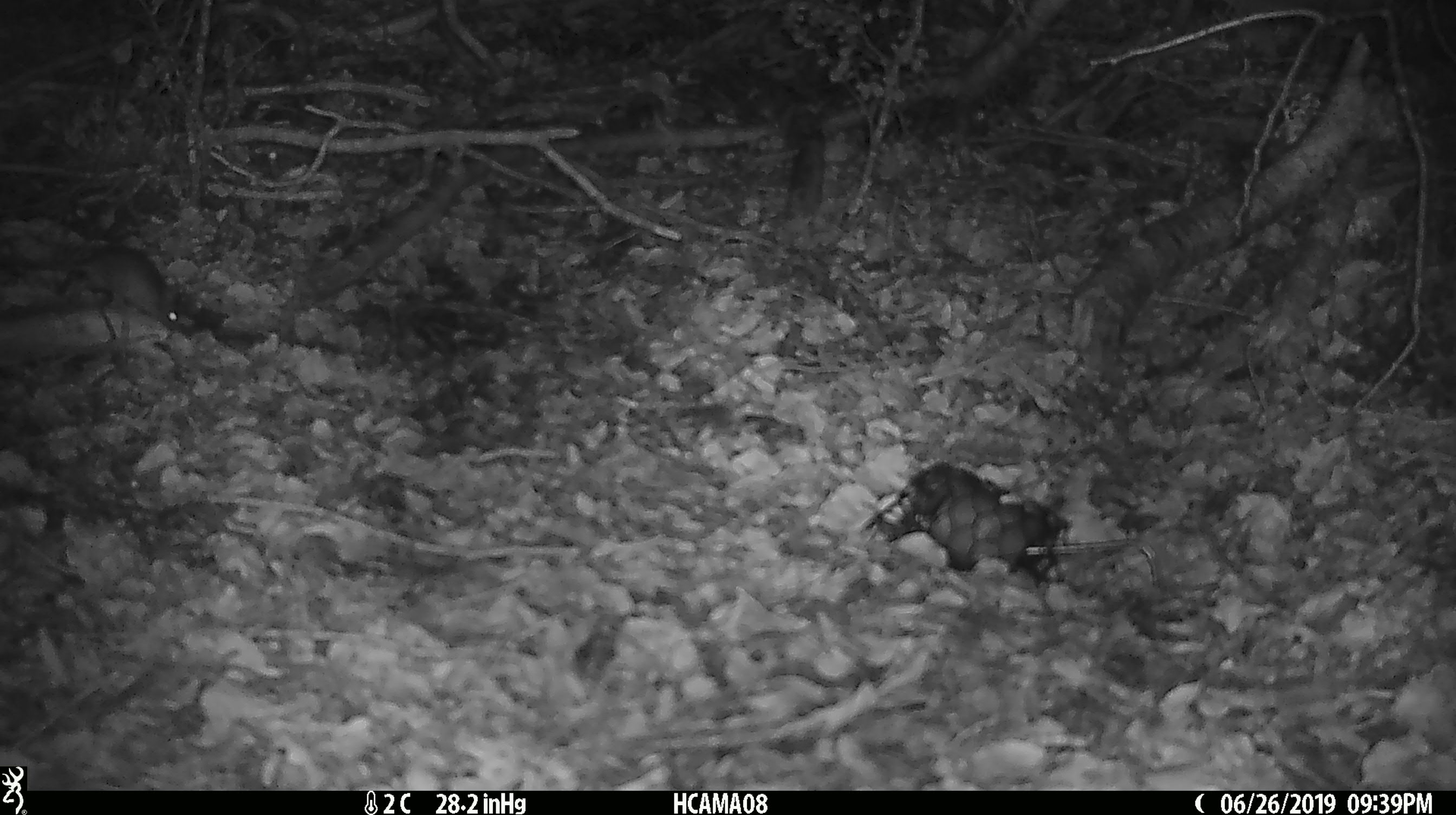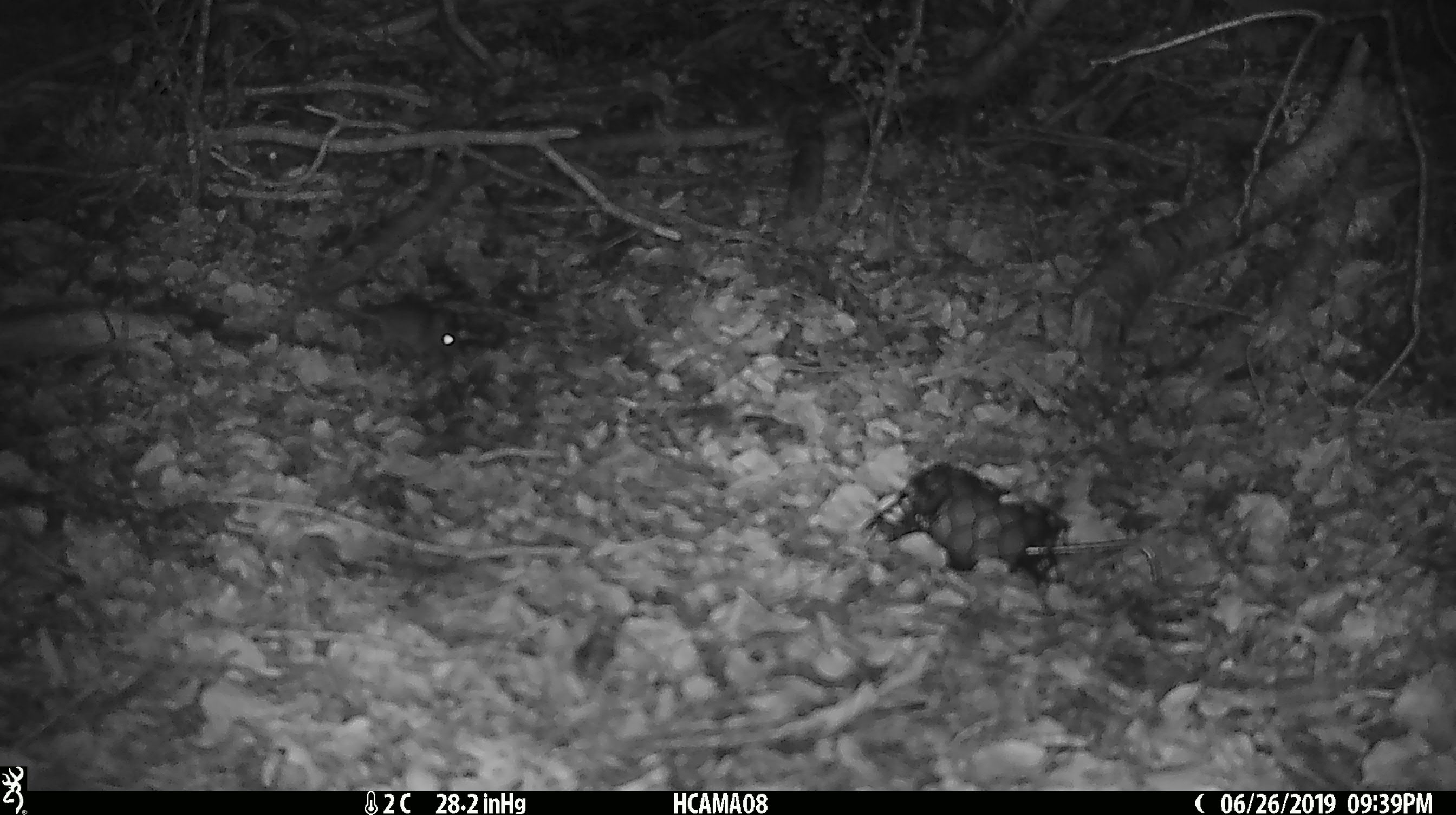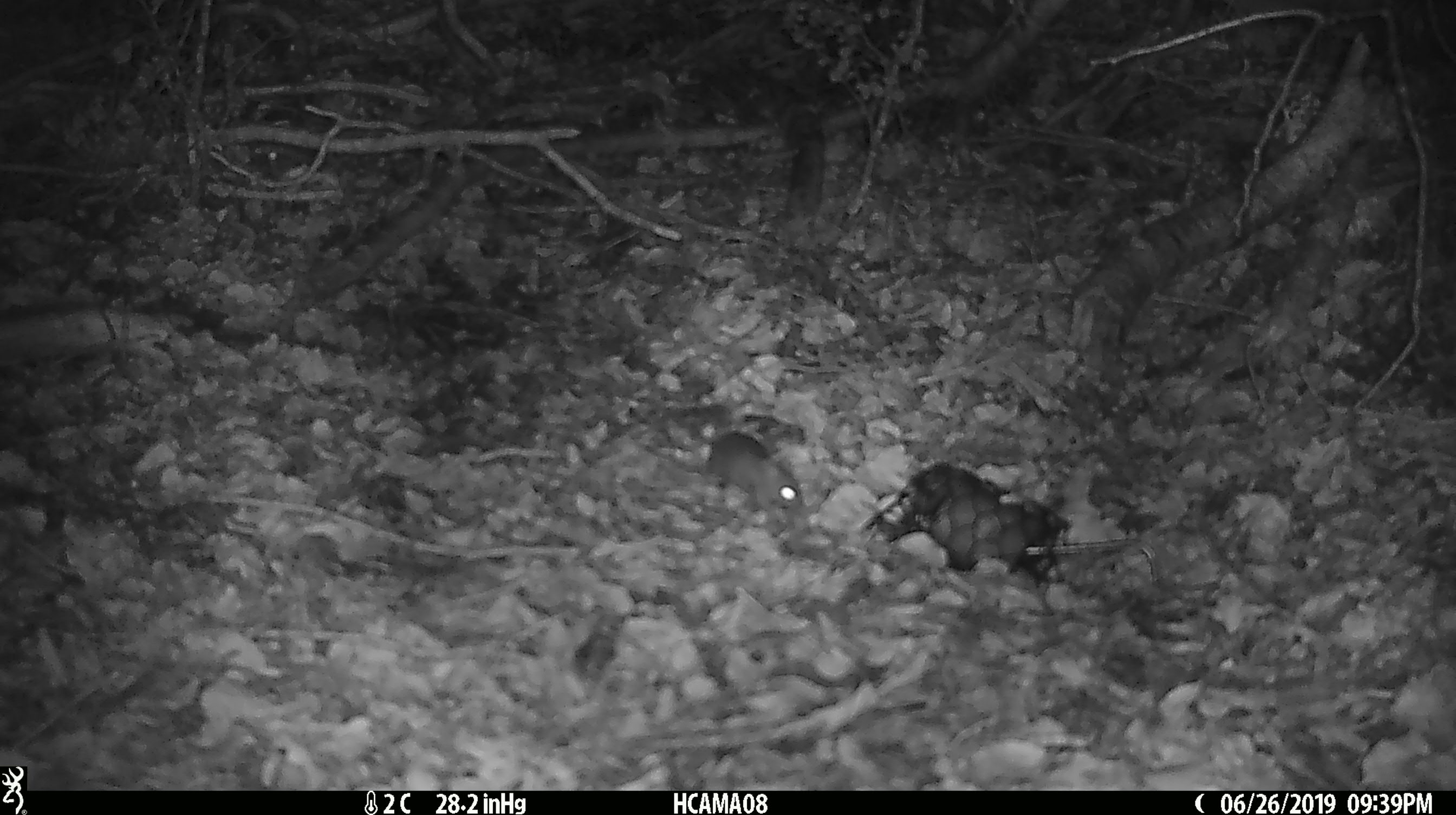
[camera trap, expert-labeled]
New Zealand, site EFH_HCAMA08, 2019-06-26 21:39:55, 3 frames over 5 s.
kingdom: Animalia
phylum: Chordata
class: Mammalia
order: Rodentia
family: Muridae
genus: Mus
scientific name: Mus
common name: mouse